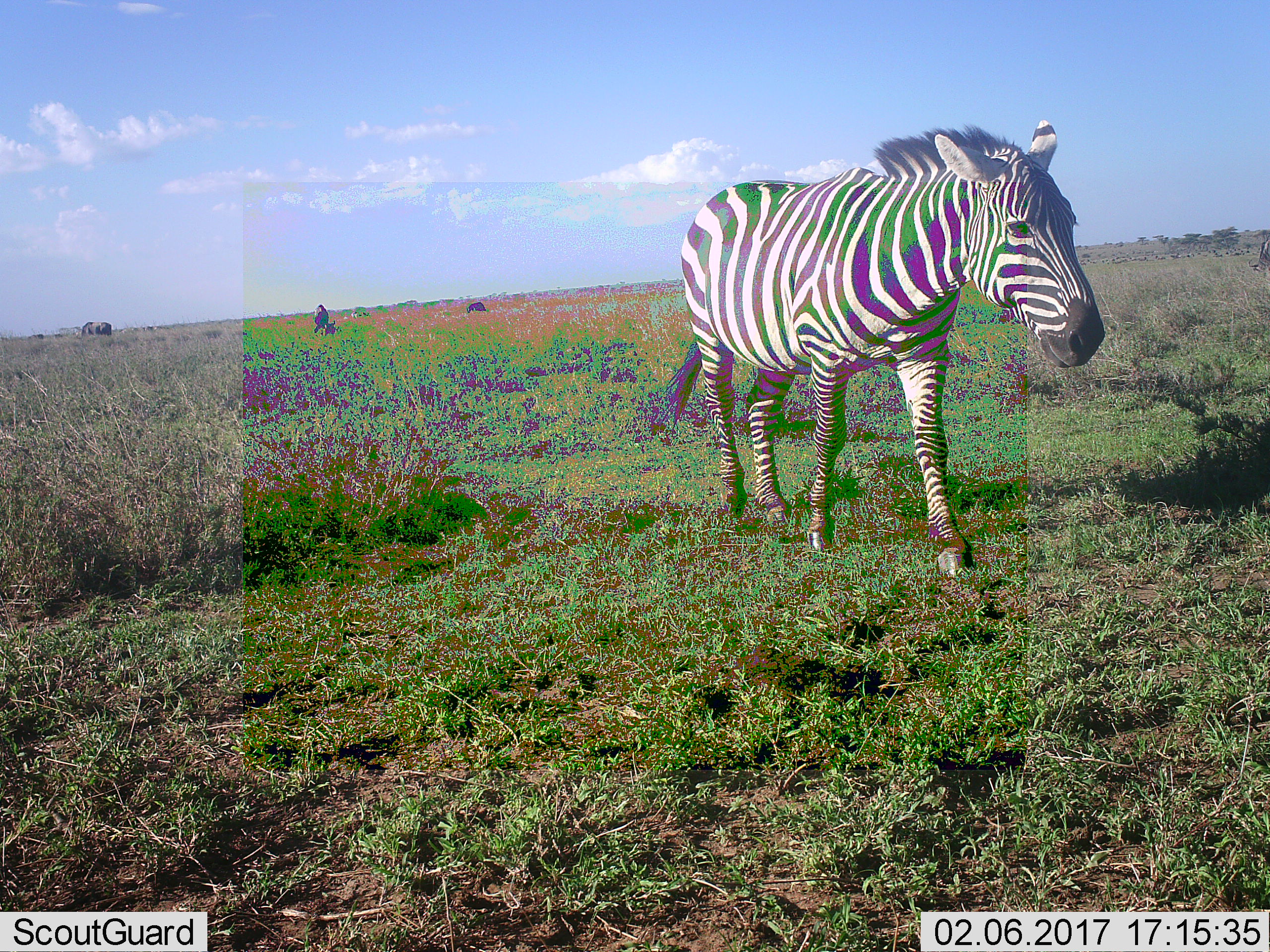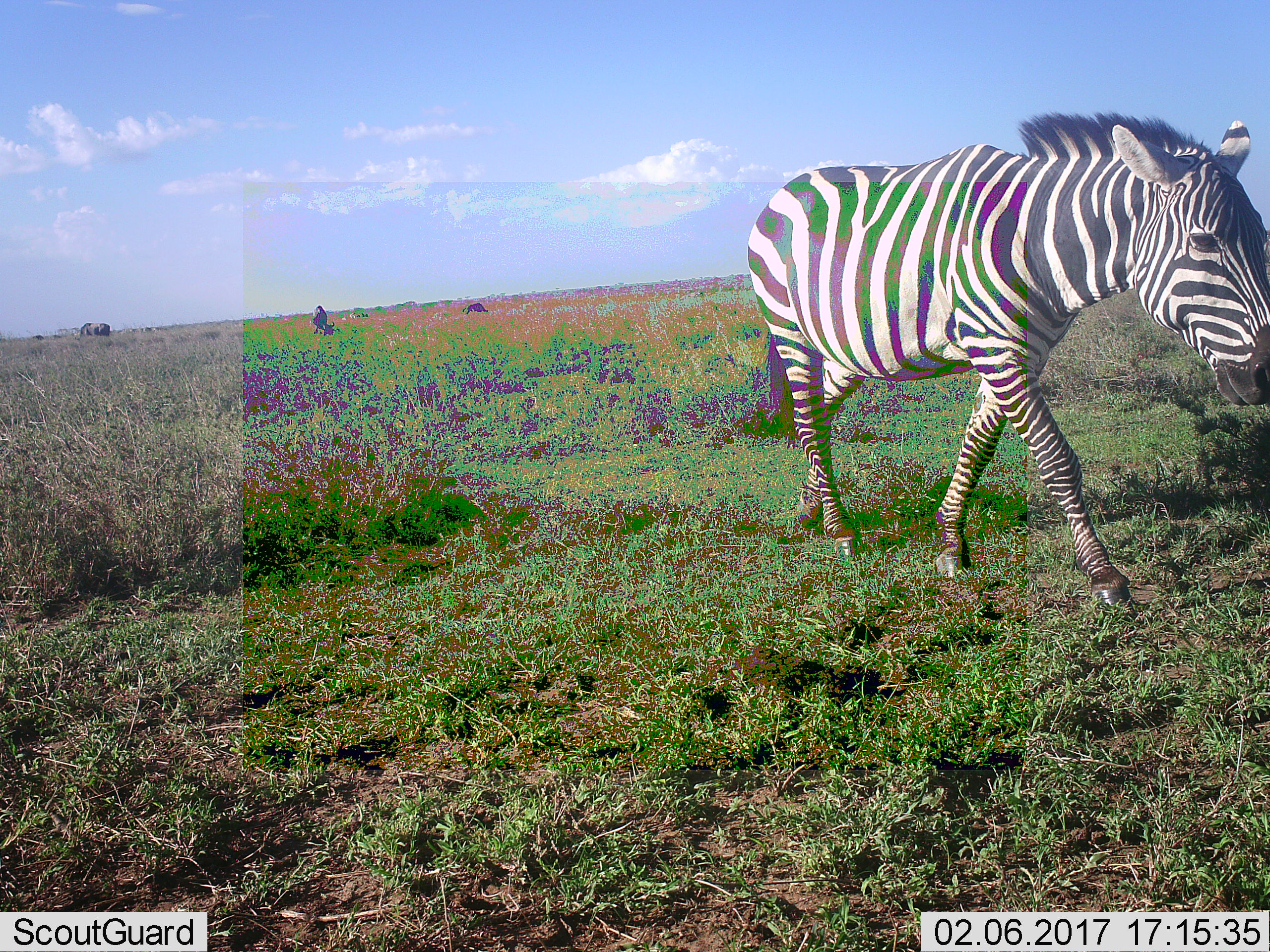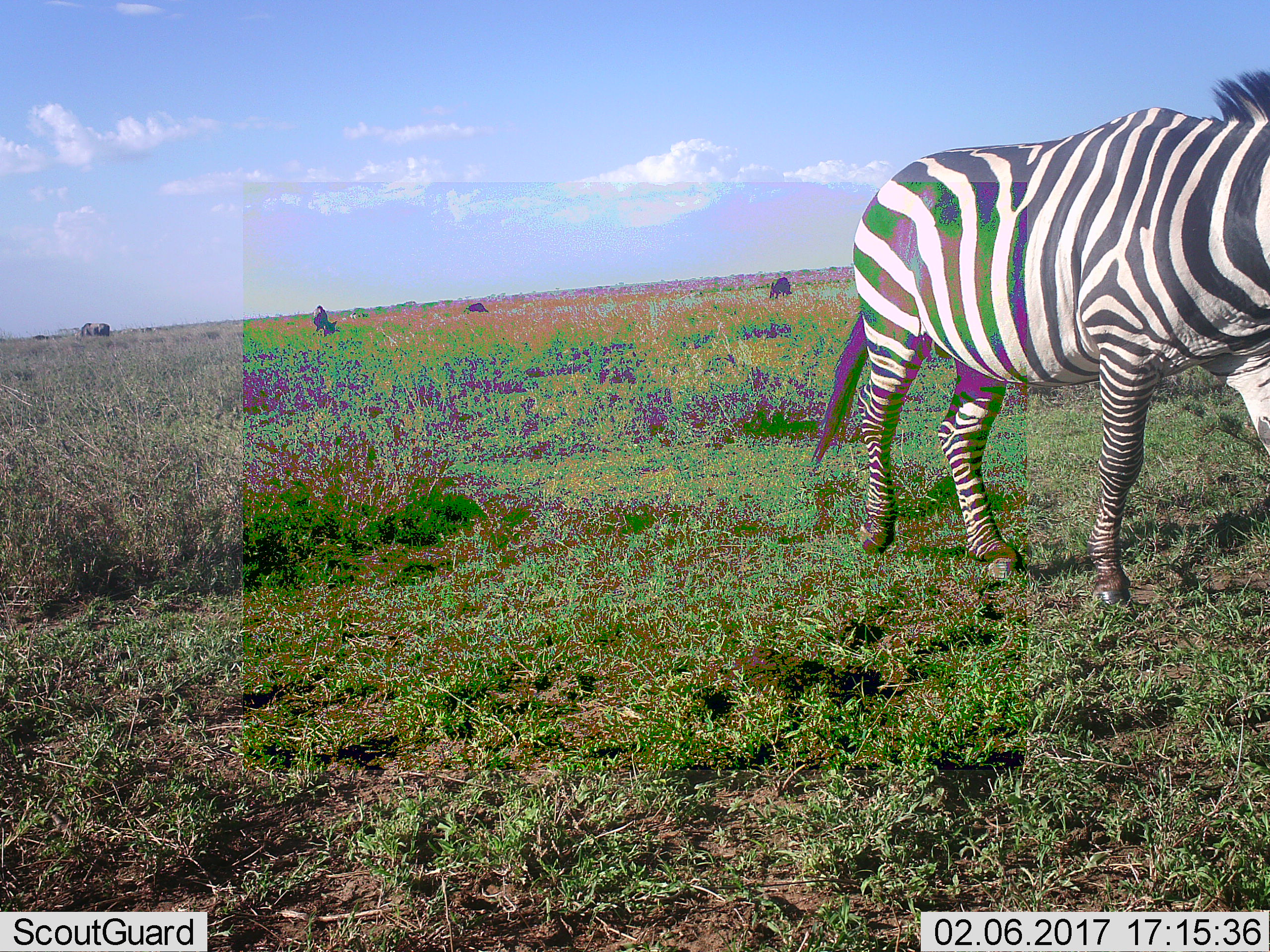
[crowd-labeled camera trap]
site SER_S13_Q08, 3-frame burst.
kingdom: Animalia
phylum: Chordata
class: Mammalia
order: Perissodactyla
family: Equidae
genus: Equus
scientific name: Equus quagga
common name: plains zebra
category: zebraplains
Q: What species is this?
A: Zebraplains (plains zebra) (Equus quagga).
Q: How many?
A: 1.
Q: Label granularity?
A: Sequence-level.